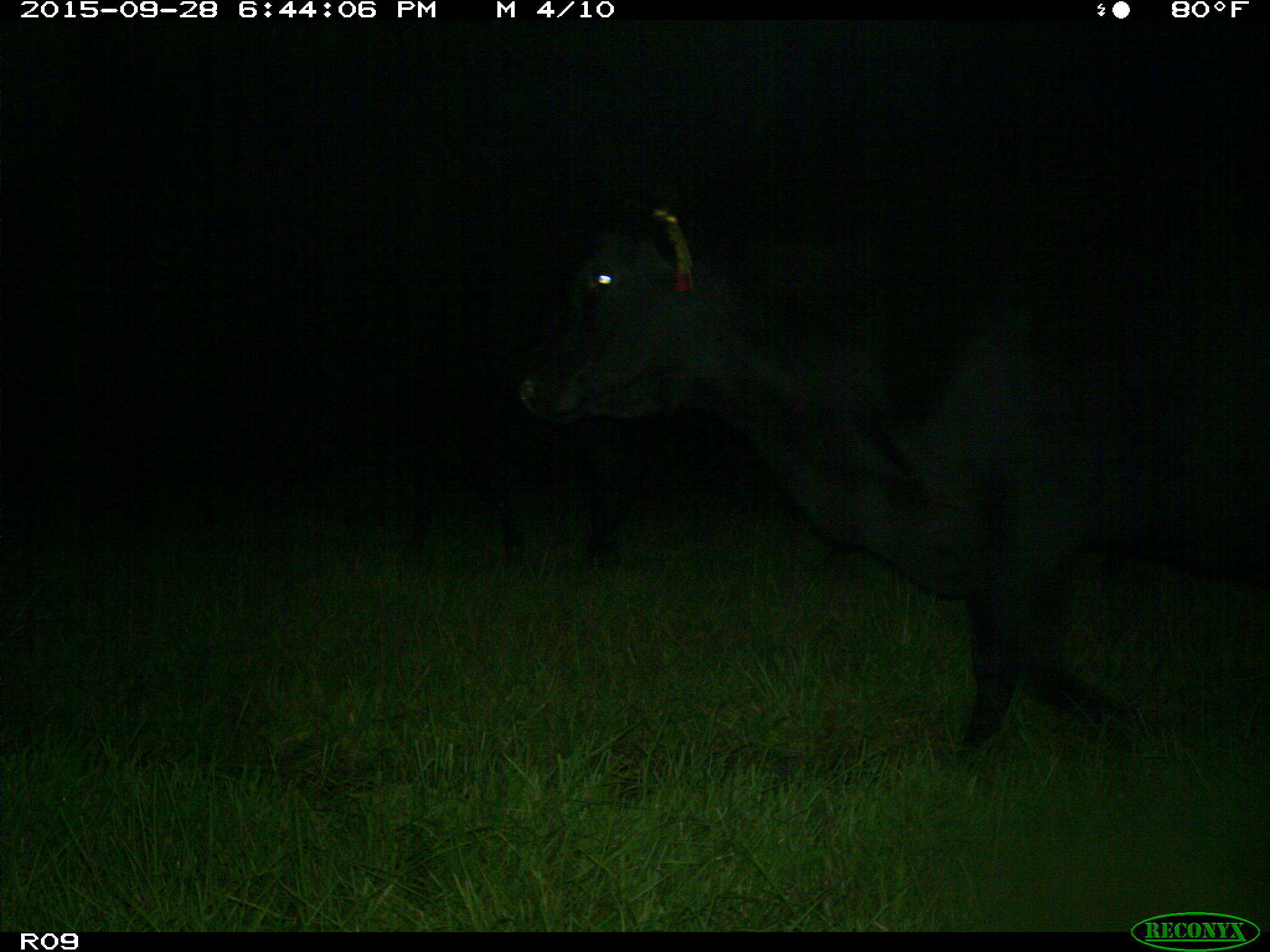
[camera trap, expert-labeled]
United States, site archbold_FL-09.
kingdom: Animalia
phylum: Chordata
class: Mammalia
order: Artiodactyla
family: Bovidae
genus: Bos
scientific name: Bos taurus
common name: domestic cow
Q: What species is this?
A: Bos taurus (domestic cow).